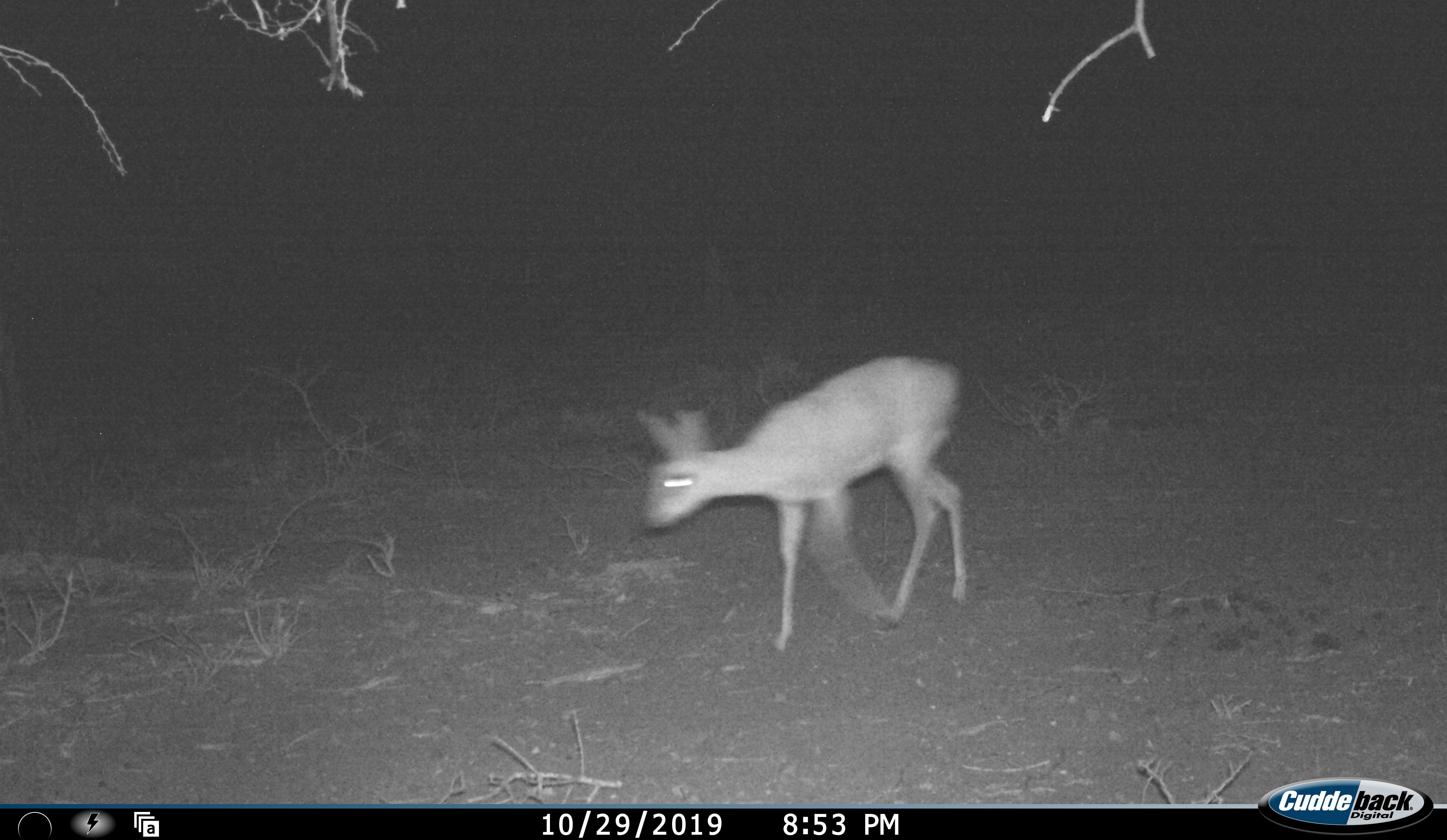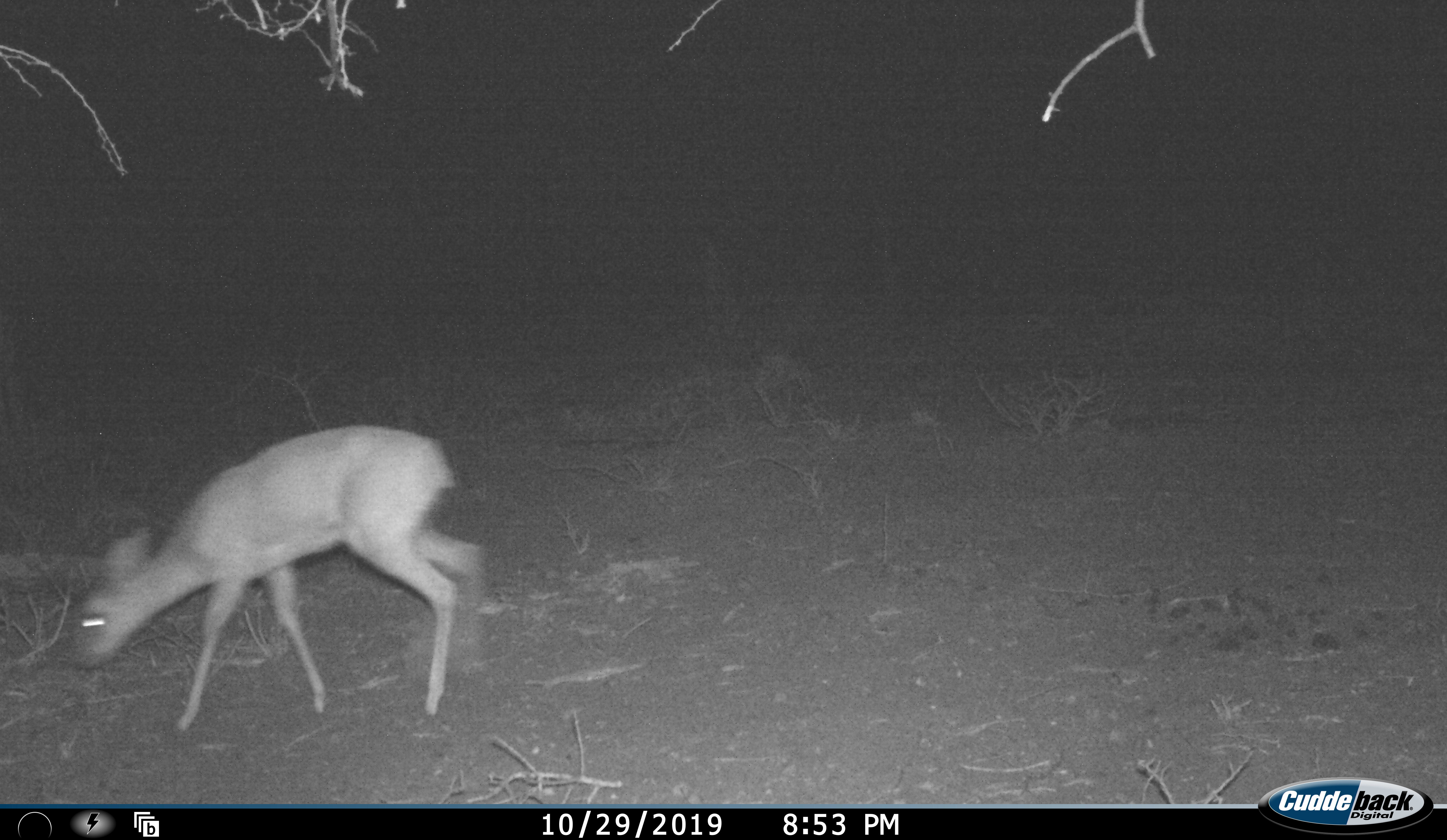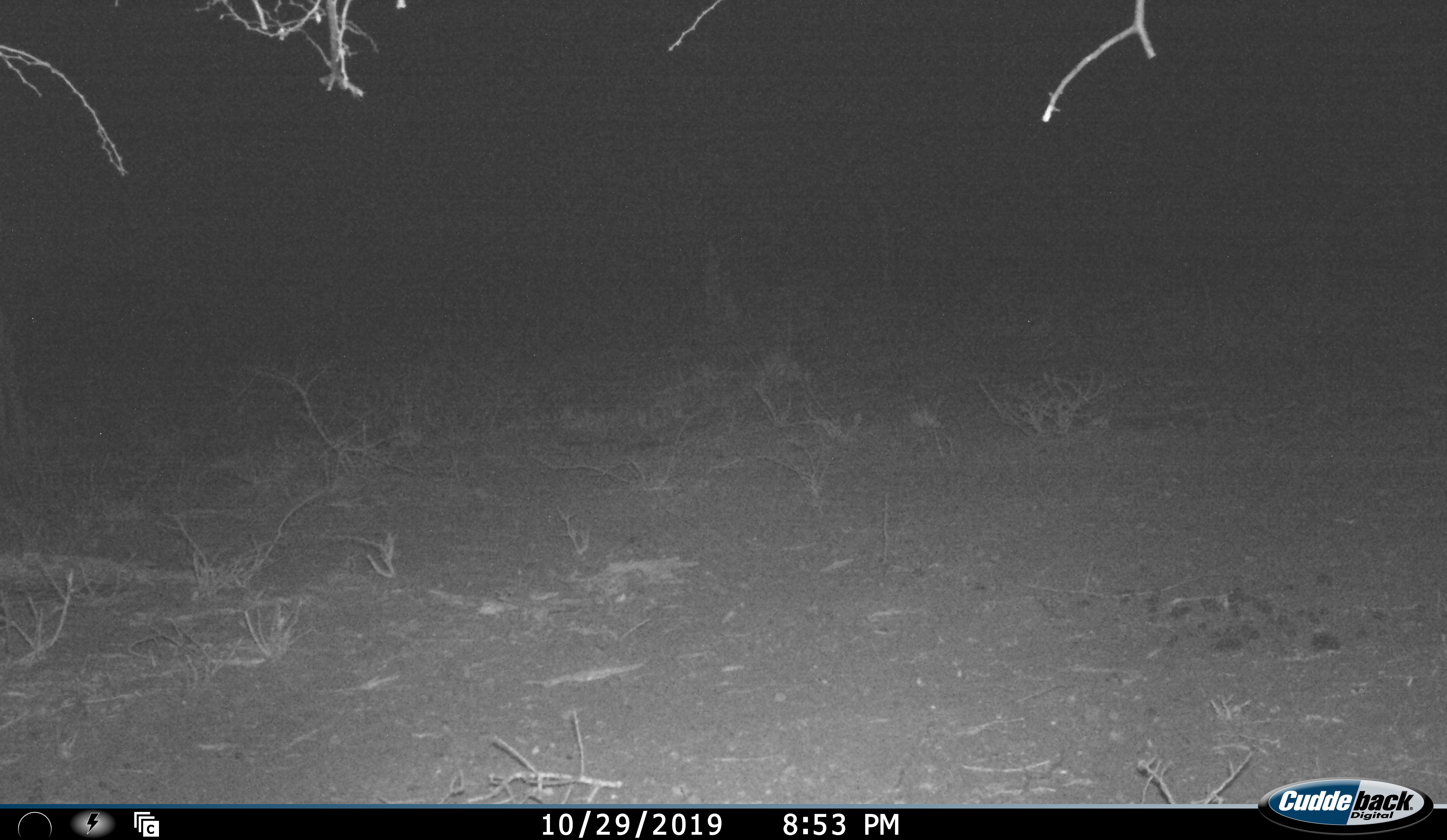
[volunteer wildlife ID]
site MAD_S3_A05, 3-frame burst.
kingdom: Animalia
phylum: Chordata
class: Mammalia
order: Artiodactyla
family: Bovidae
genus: Raphicerus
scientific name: Raphicerus campestris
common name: steenbok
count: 1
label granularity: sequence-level